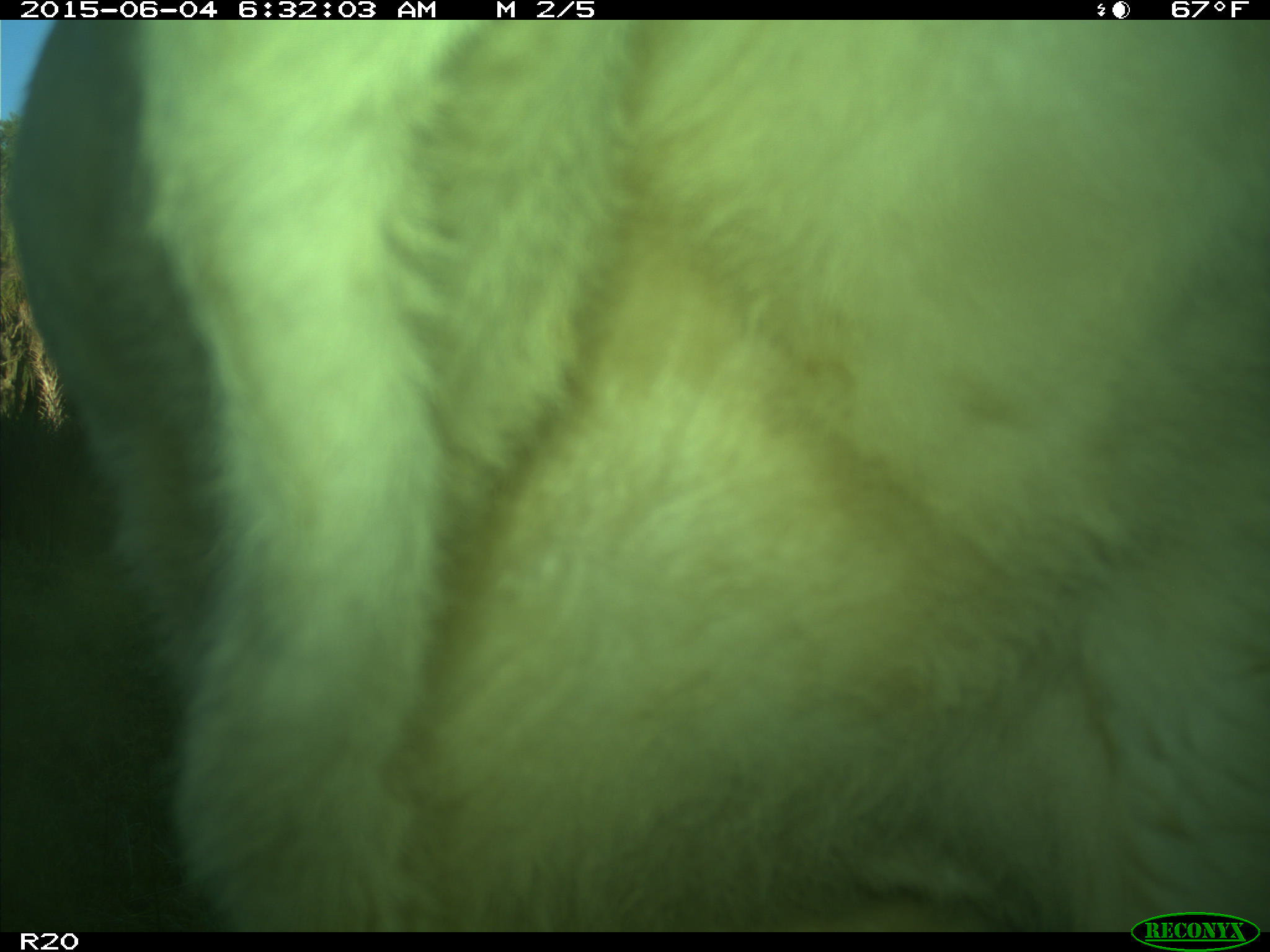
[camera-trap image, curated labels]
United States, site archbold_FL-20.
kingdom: Animalia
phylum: Chordata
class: Mammalia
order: Artiodactyla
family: Bovidae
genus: Bos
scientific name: Bos taurus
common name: domestic cow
Bos taurus (domestic cow).